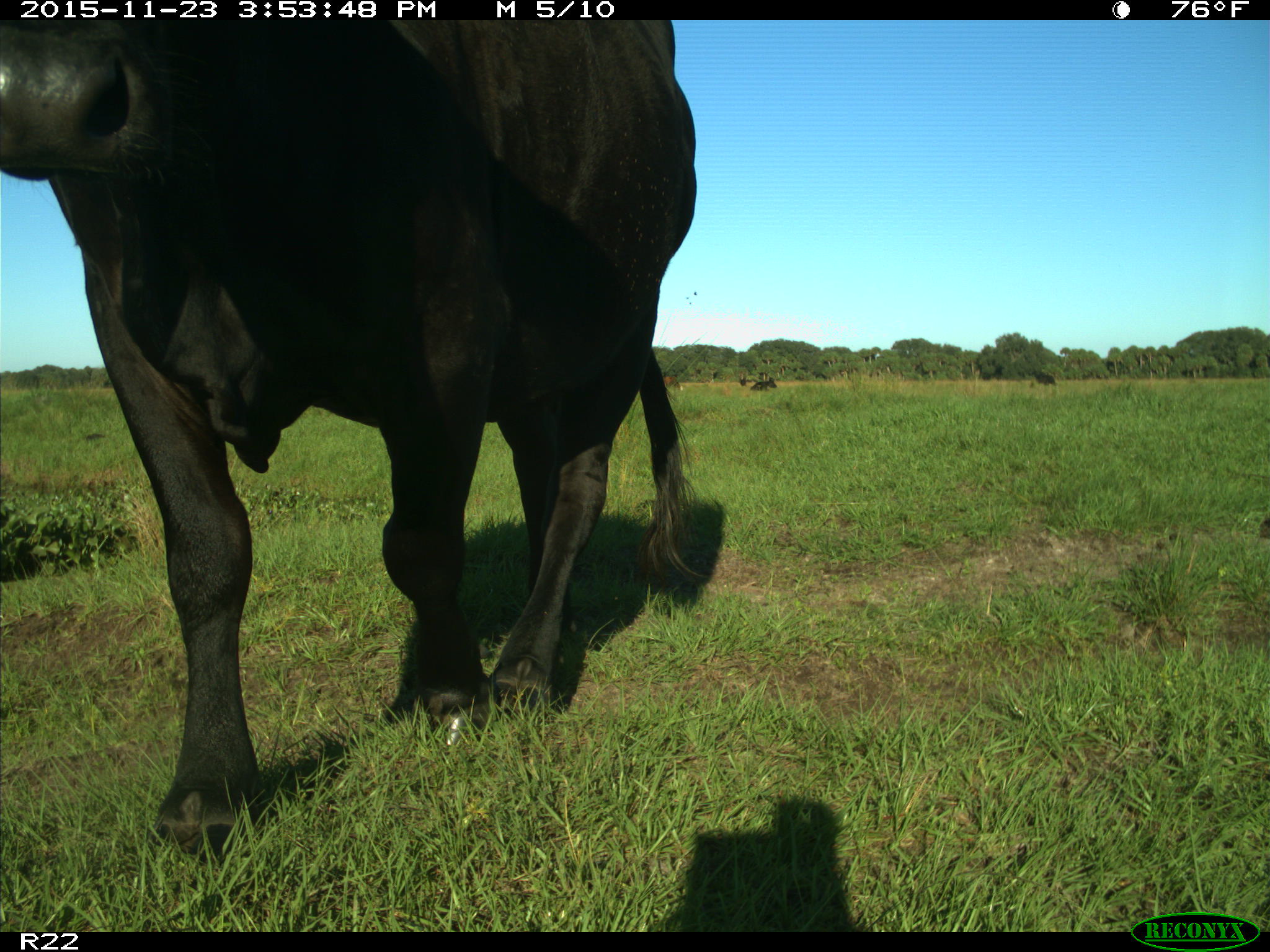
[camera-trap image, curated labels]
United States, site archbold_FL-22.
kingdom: Animalia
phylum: Chordata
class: Mammalia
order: Artiodactyla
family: Bovidae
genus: Bos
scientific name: Bos taurus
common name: domestic cow